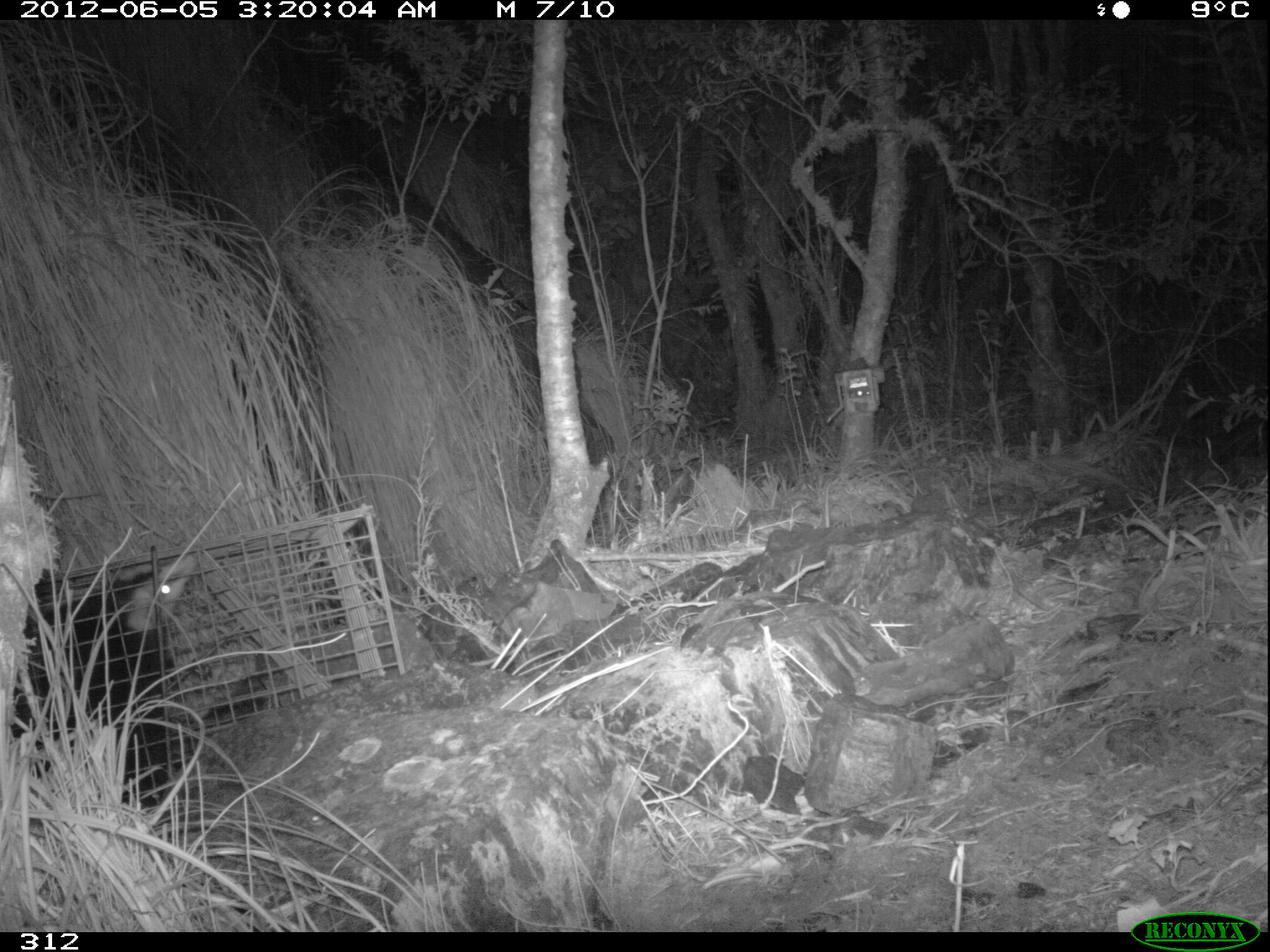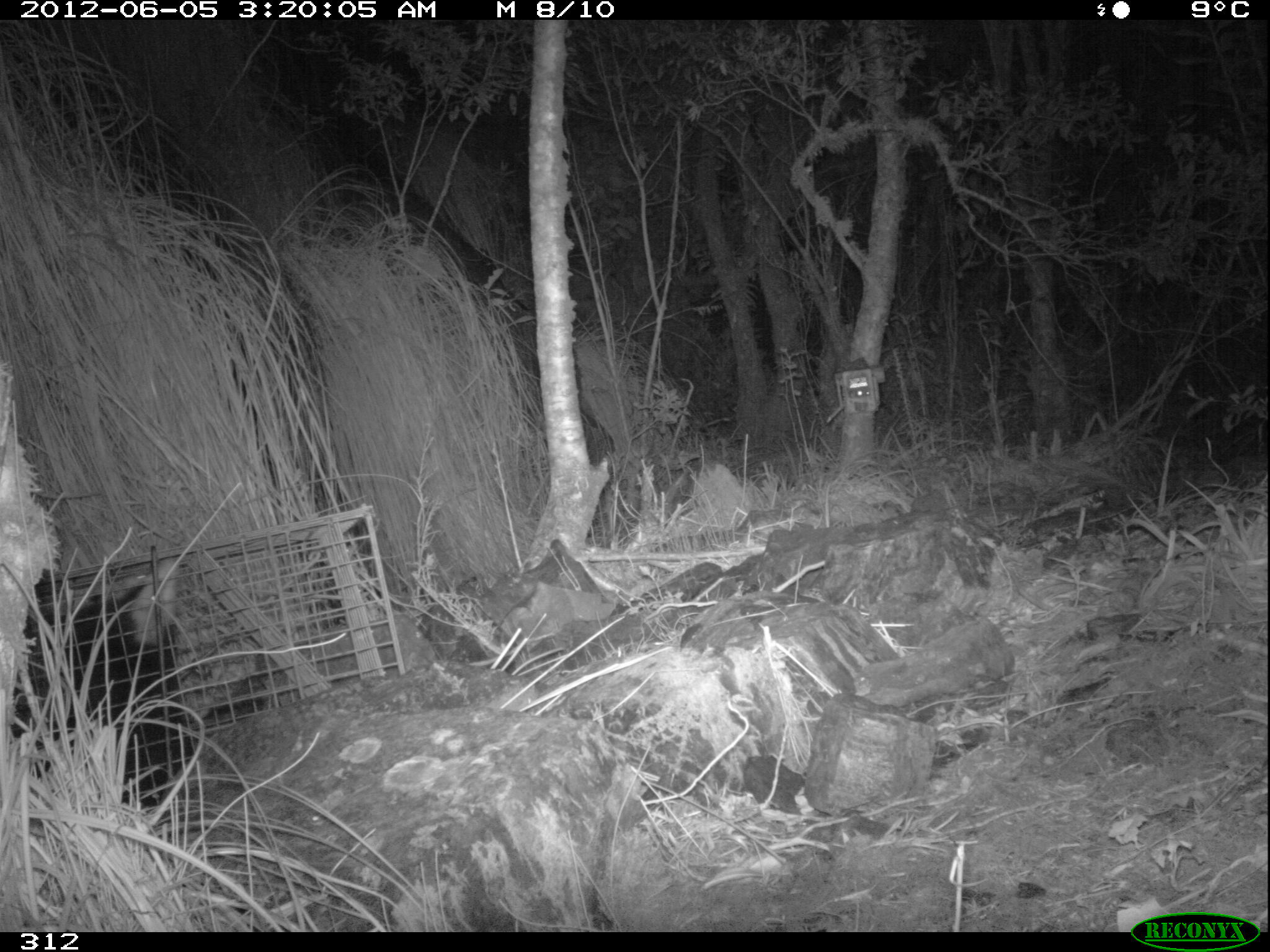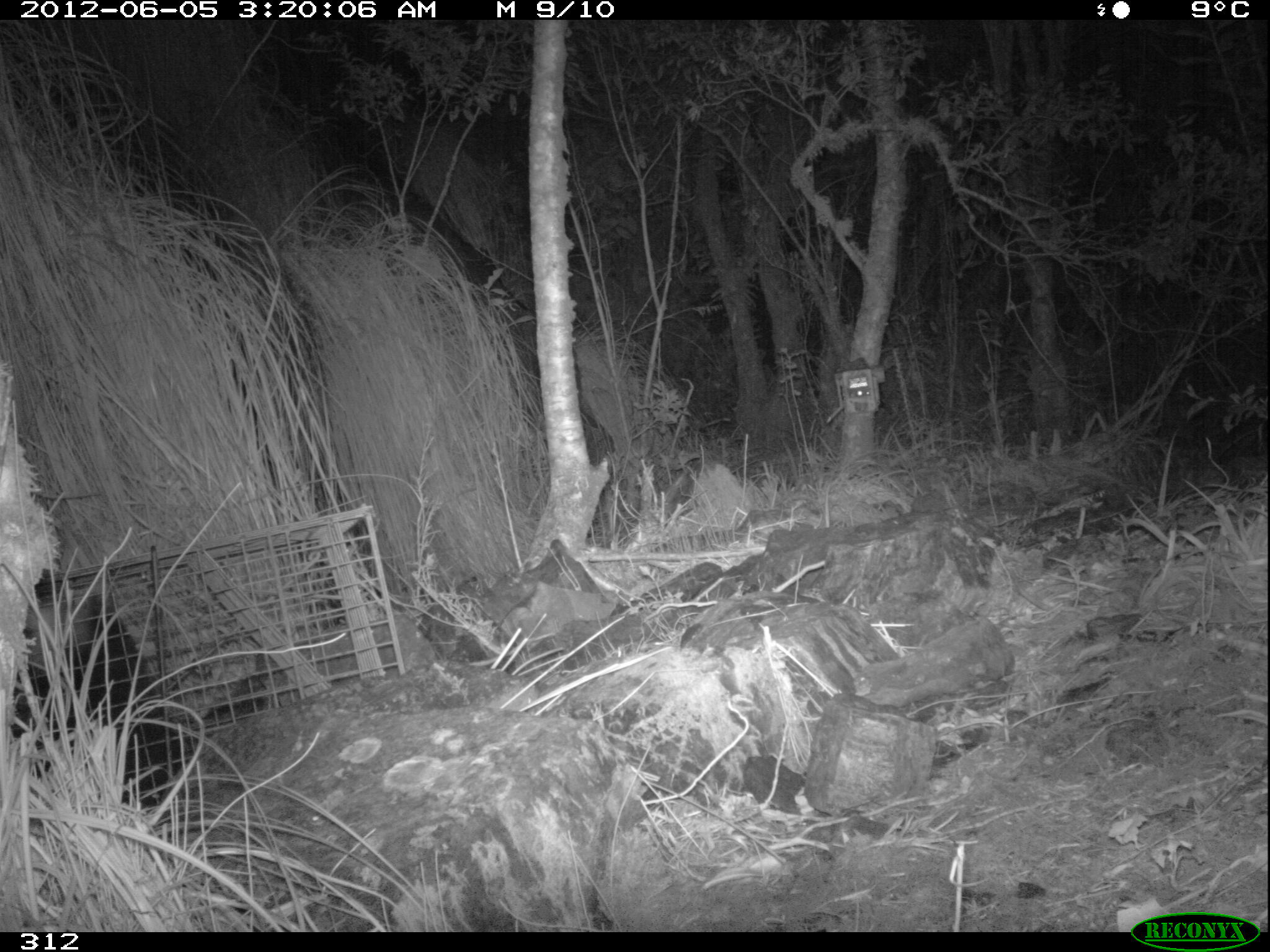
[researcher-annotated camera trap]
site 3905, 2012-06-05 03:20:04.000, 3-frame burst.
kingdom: Animalia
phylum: Chordata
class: Mammalia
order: Didelphimorphia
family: Didelphidae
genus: Didelphis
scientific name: Didelphis pernigra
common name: andean white-eared opossum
Didelphis pernigra (andean white-eared opossum).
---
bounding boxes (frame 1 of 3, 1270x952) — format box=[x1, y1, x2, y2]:
didelphis pernigra: box=[7, 548, 199, 811]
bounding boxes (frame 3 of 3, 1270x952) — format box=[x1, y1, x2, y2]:
didelphis pernigra: box=[10, 593, 171, 809]